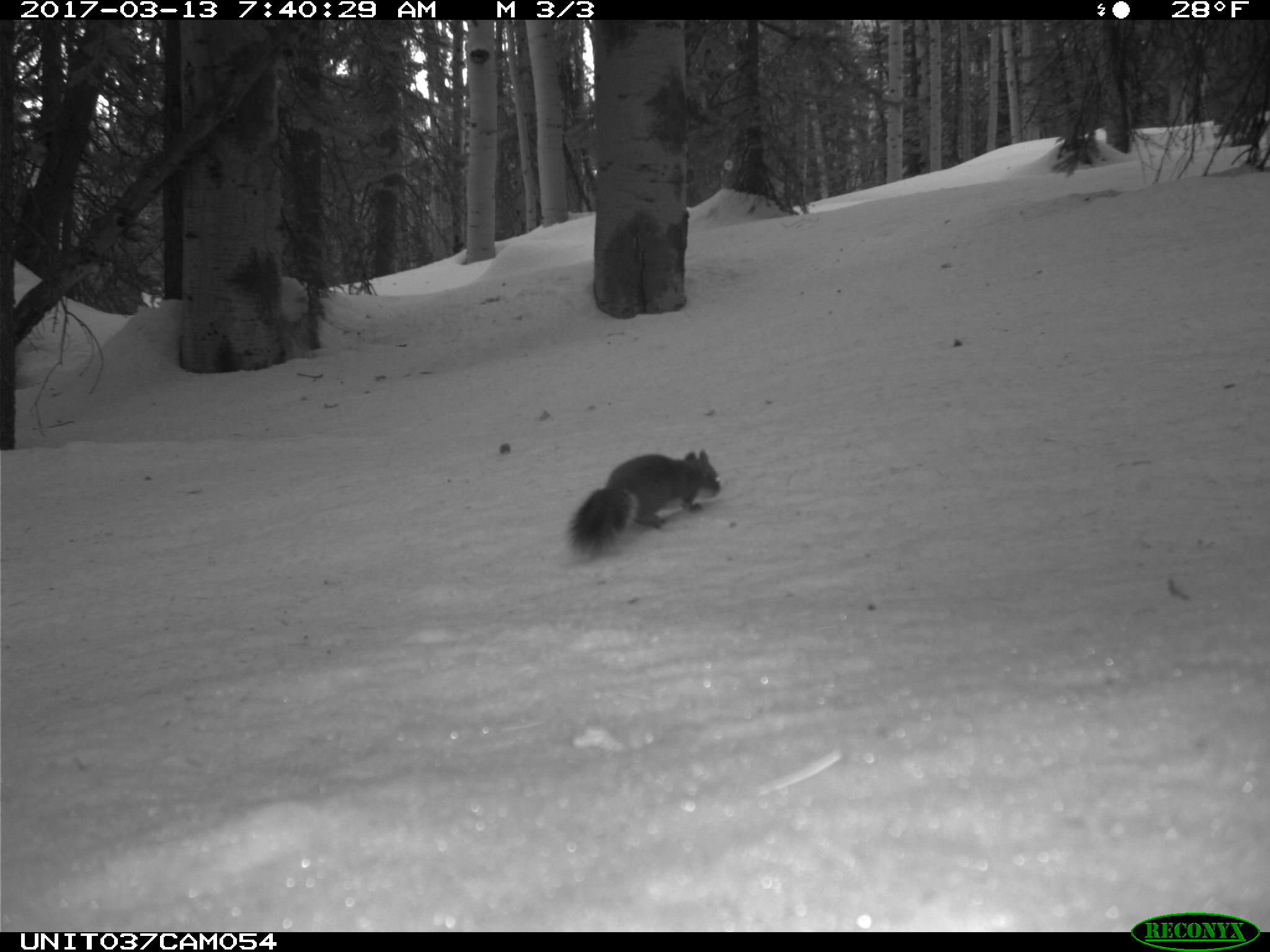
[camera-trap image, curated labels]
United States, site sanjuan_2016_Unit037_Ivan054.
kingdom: Animalia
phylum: Chordata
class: Mammalia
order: Rodentia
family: Sciuridae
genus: Tamiasciurus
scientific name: Tamiasciurus hudsonicus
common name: american red squirrel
Tamiasciurus hudsonicus (american red squirrel).